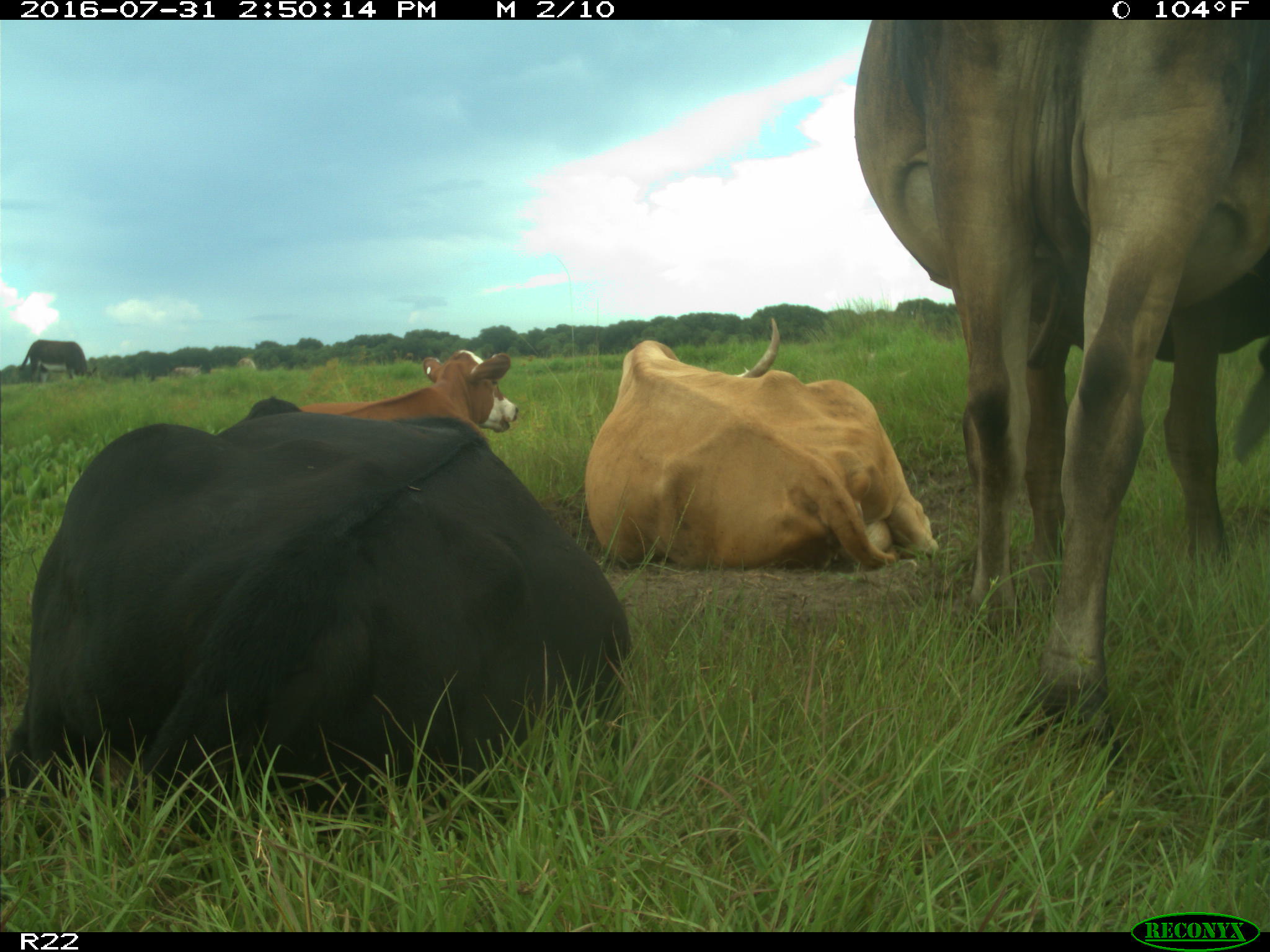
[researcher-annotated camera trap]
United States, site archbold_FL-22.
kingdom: Animalia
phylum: Chordata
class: Mammalia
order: Artiodactyla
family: Bovidae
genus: Bos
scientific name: Bos taurus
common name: domestic cow